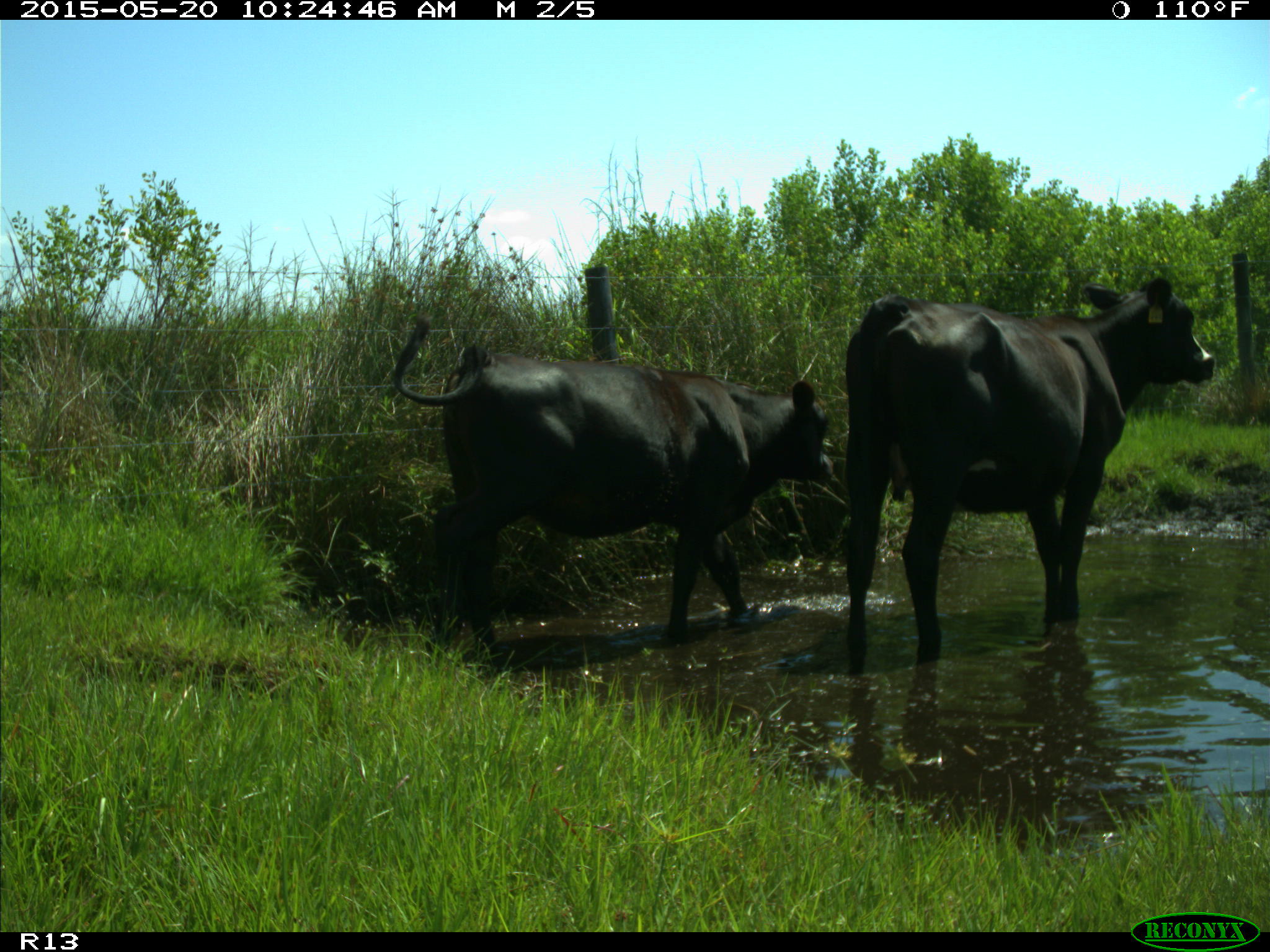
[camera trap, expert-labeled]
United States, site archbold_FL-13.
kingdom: Animalia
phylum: Chordata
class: Mammalia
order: Artiodactyla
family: Bovidae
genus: Bos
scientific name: Bos taurus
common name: domestic cow